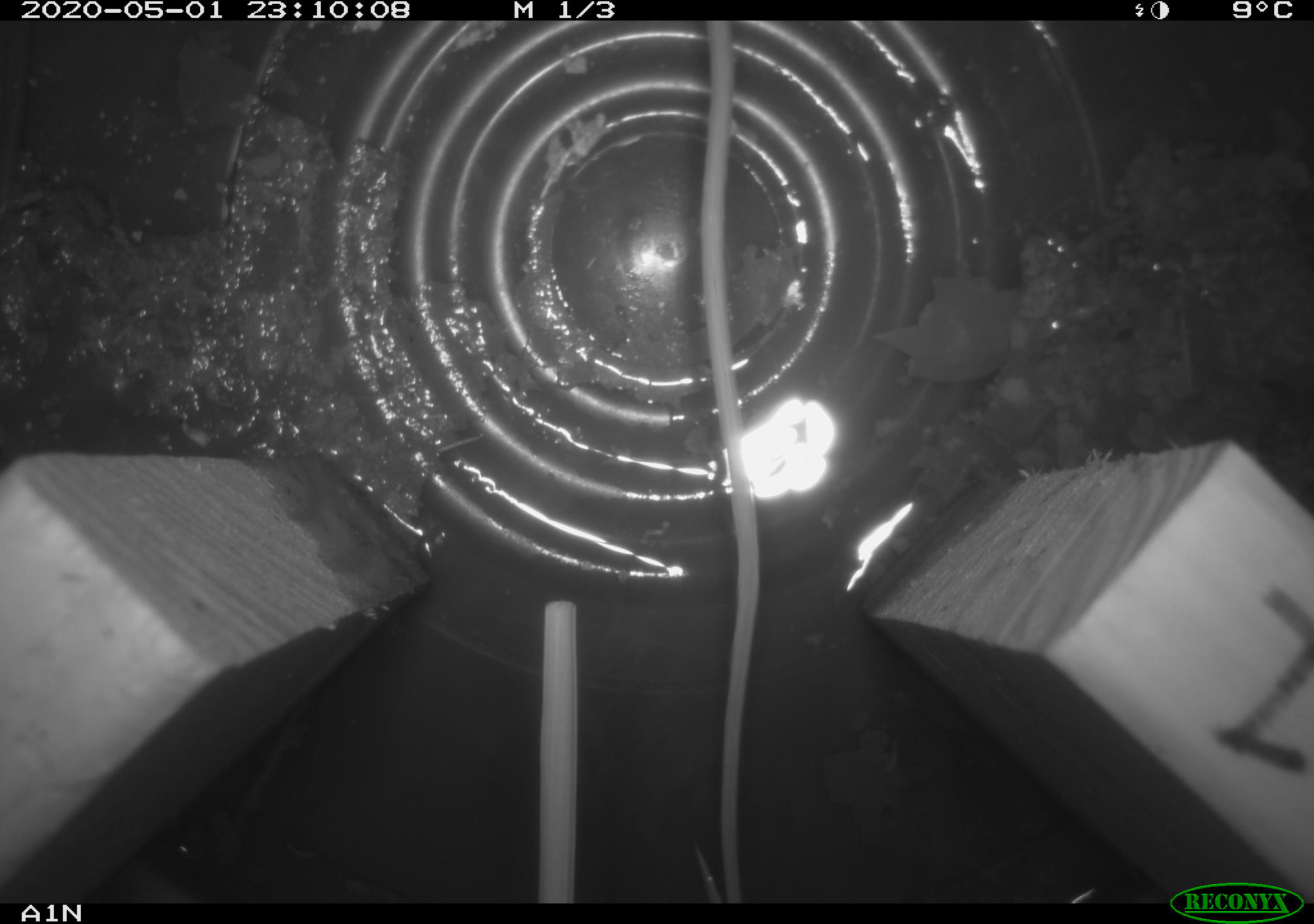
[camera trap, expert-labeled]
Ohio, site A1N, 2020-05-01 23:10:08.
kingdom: Animalia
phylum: Chordata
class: Mammalia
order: Rodentia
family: Cricetidae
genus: Peromyscus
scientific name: Peromyscus leucopus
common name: white-footed mouse